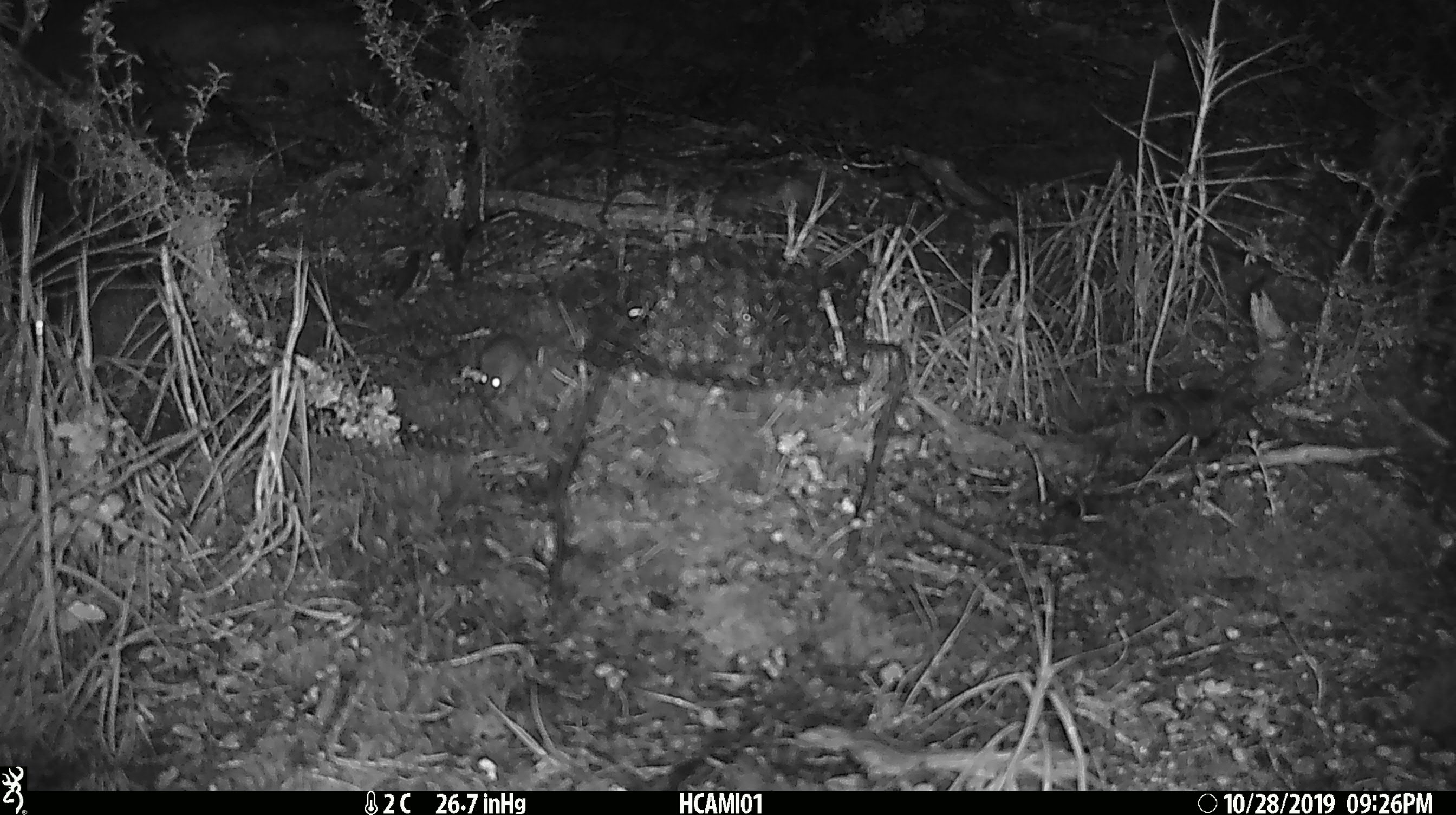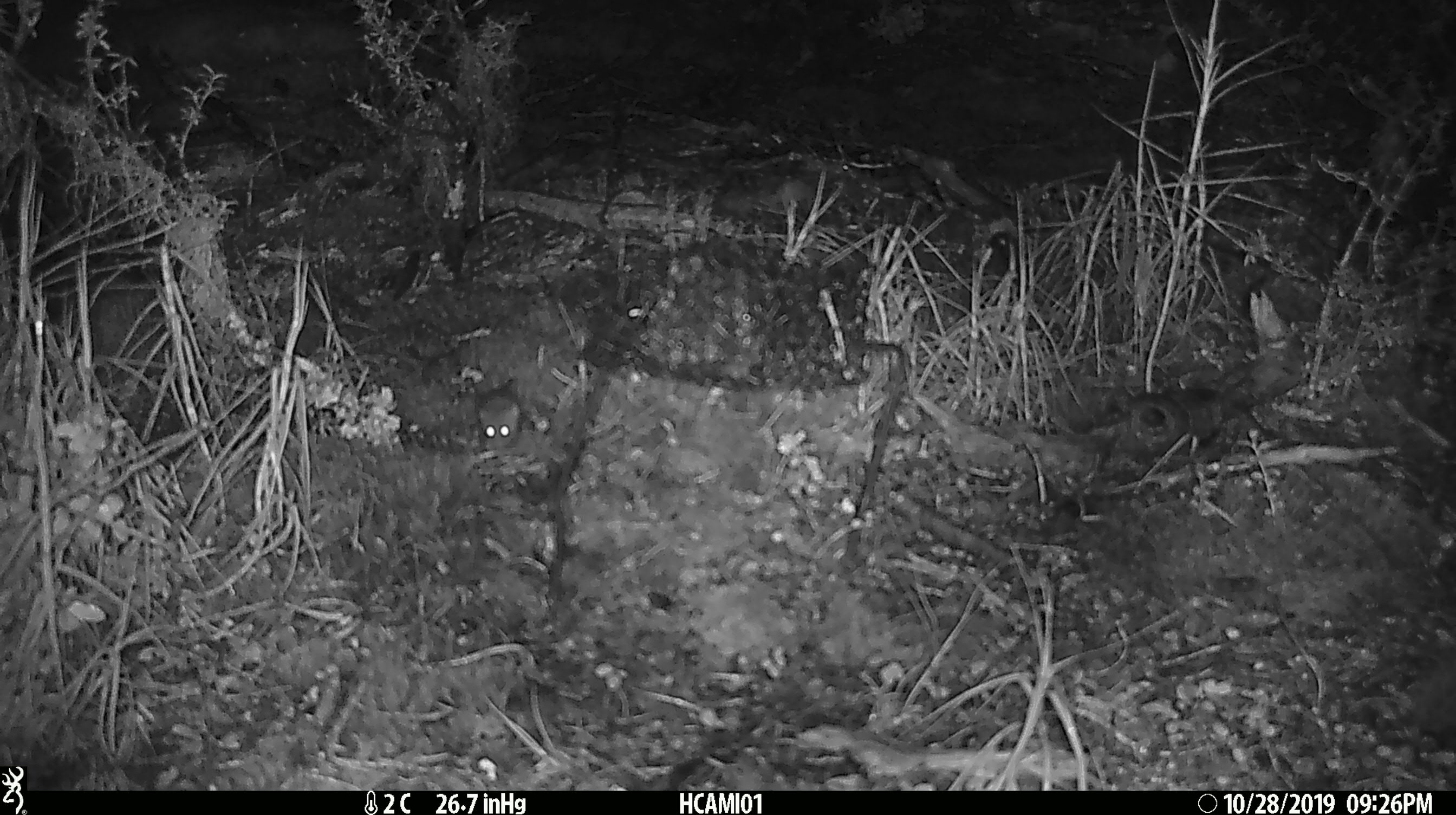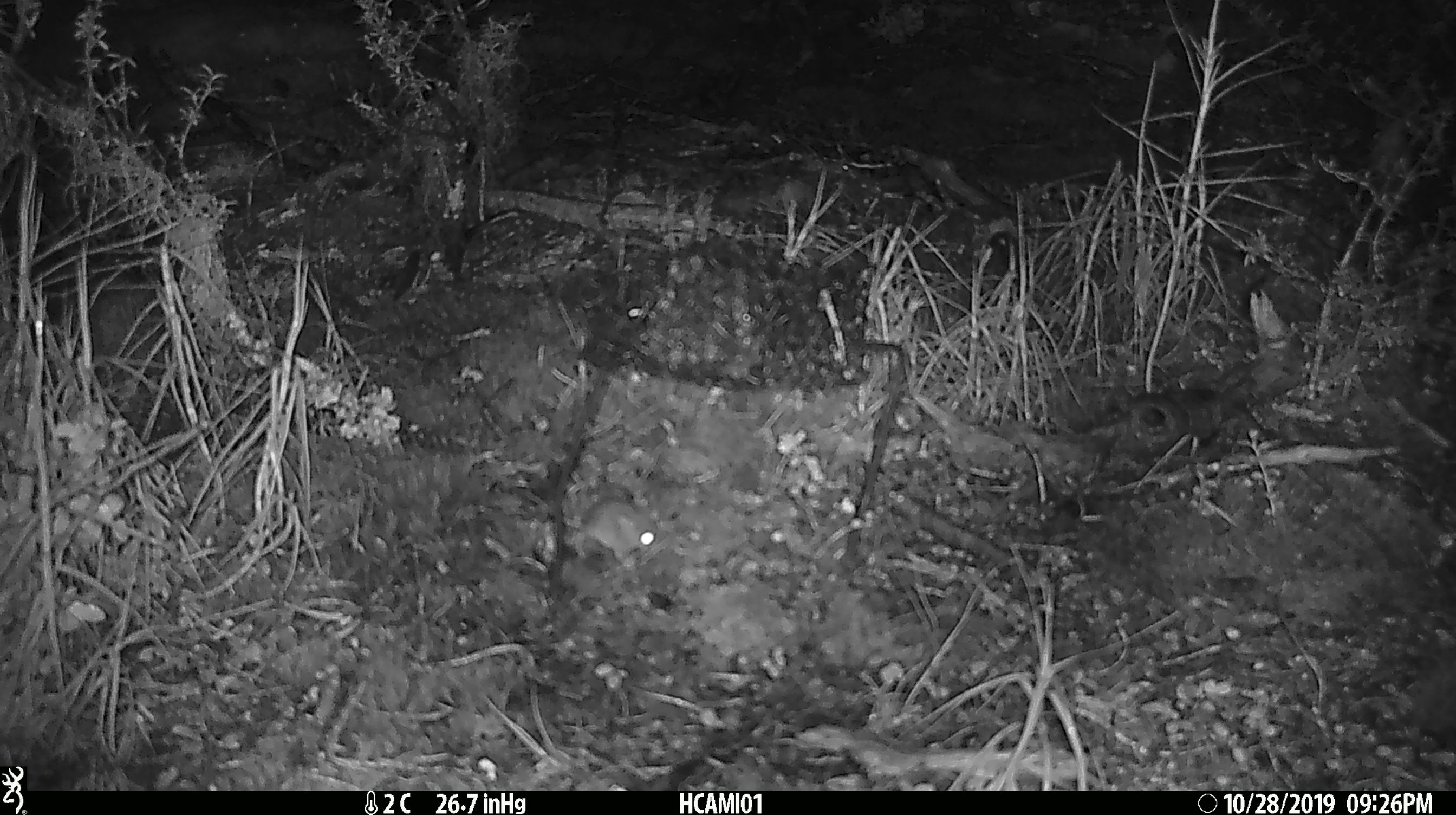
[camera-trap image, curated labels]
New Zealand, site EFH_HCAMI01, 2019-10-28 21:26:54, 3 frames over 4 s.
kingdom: Animalia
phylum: Chordata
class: Mammalia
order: Rodentia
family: Muridae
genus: Mus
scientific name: Mus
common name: mouse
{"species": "mouse (Mus)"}